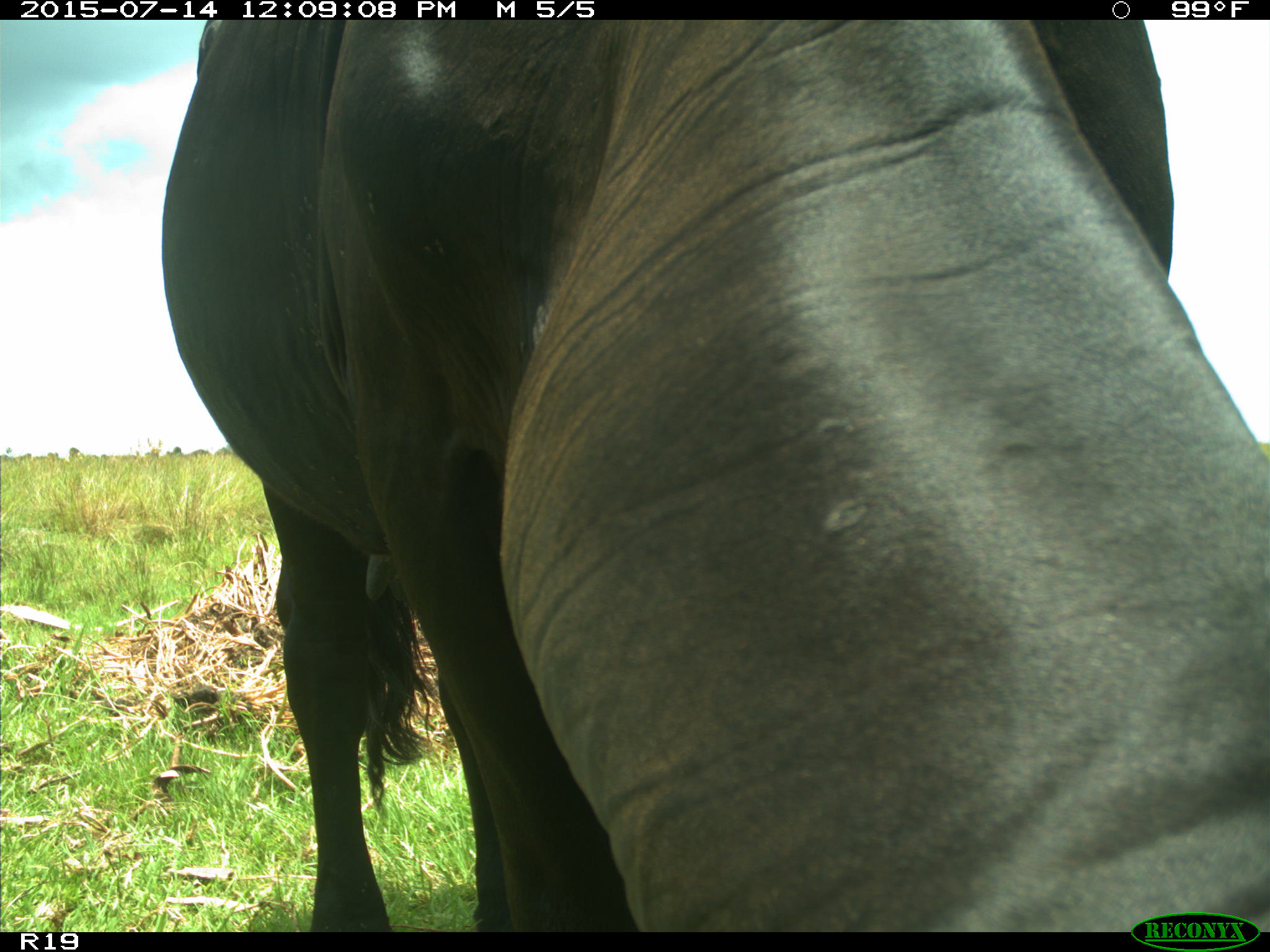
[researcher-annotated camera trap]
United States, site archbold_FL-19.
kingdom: Animalia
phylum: Chordata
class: Mammalia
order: Artiodactyla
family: Bovidae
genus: Bos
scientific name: Bos taurus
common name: domestic cow